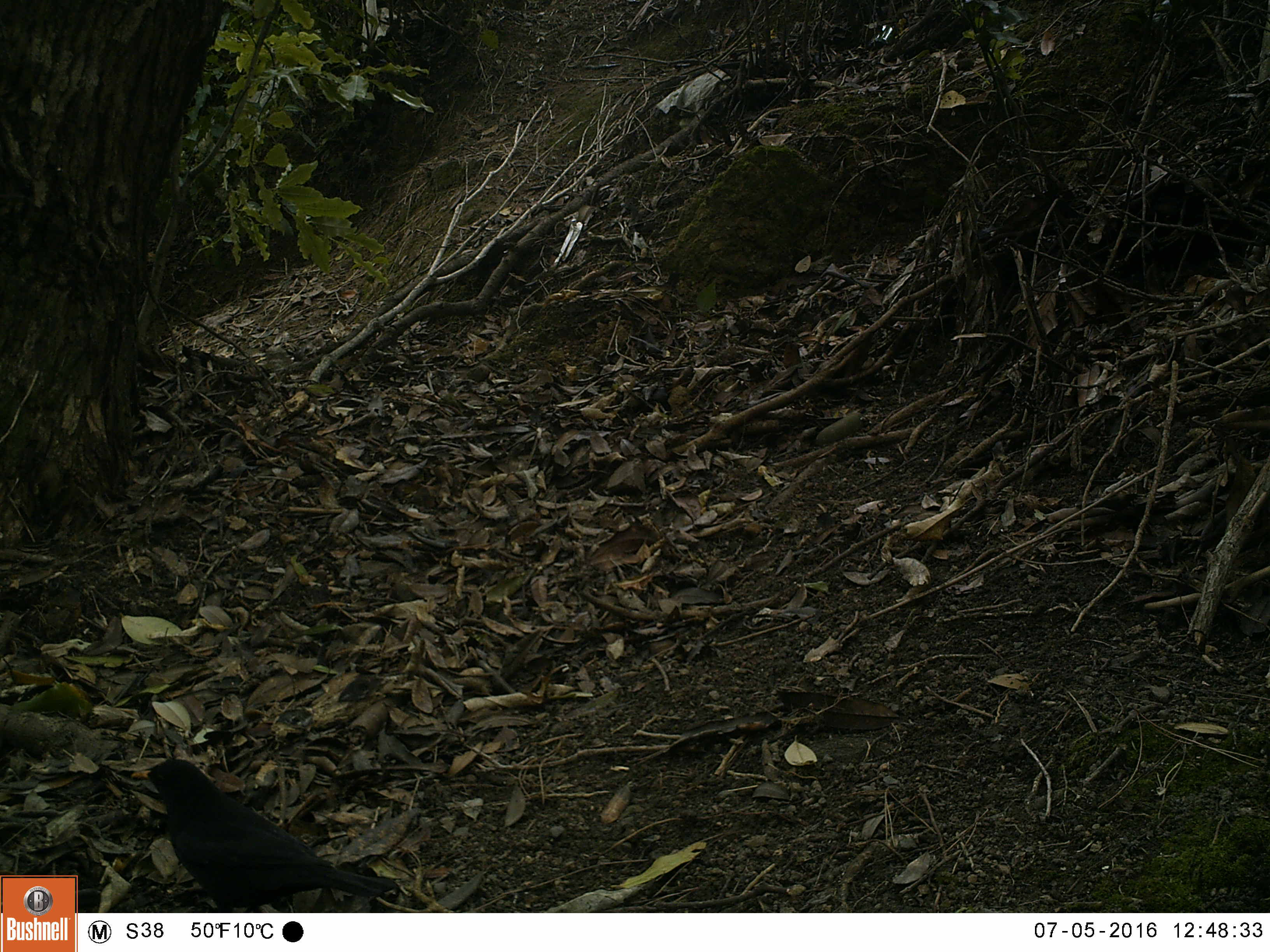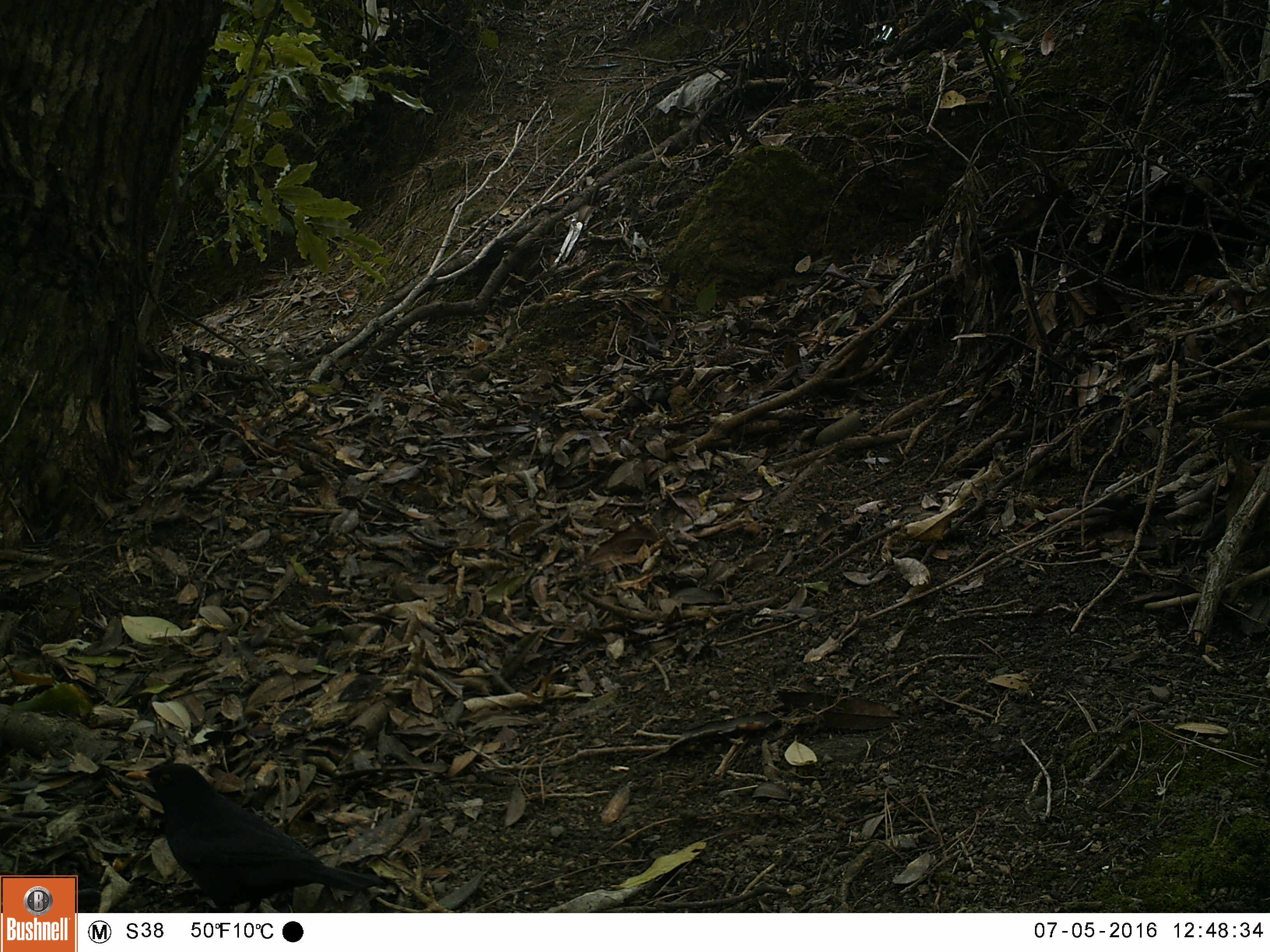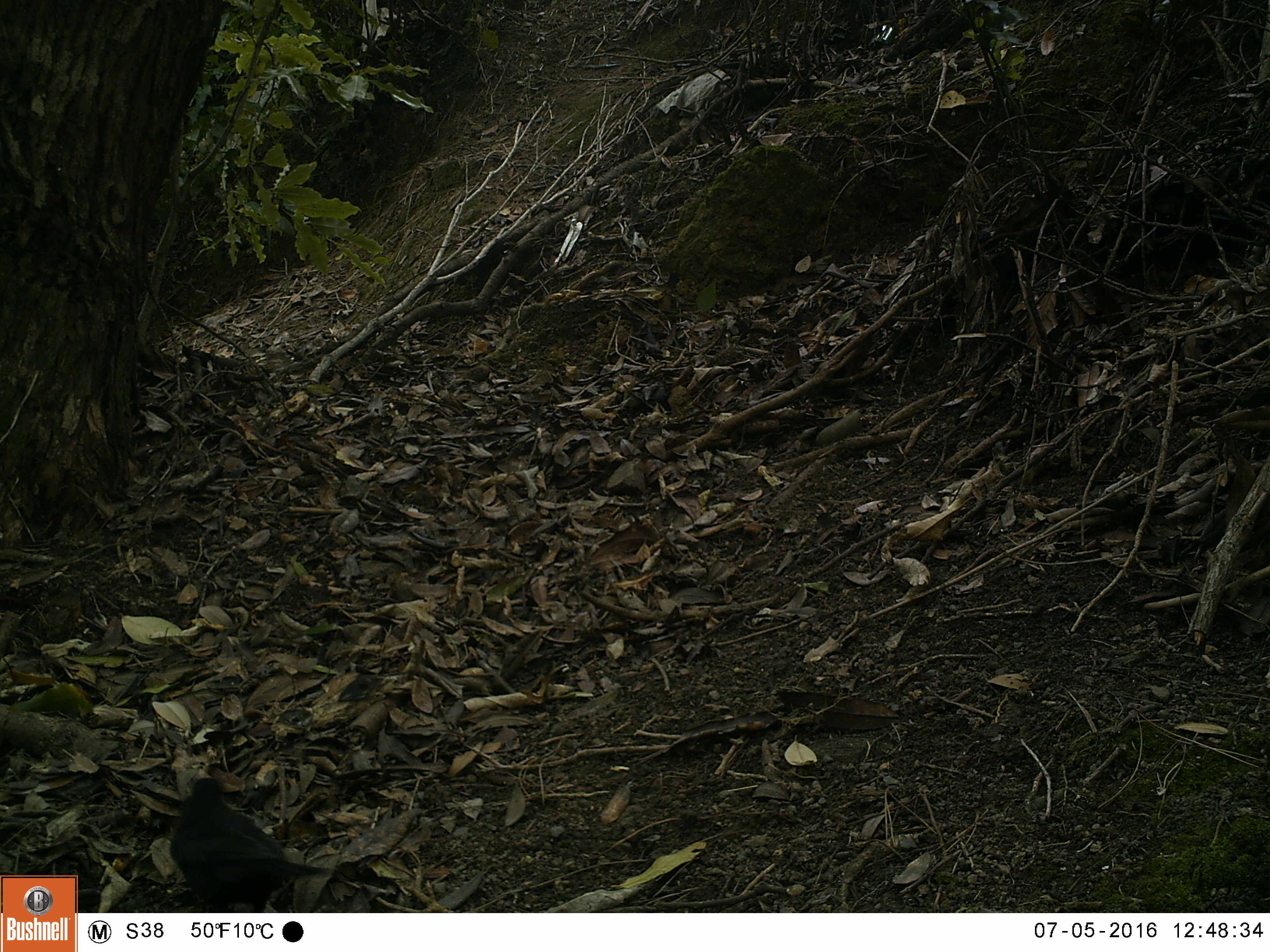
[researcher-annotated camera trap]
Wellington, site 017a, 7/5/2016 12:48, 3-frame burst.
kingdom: Animalia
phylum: Chordata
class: Aves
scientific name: Aves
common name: bird